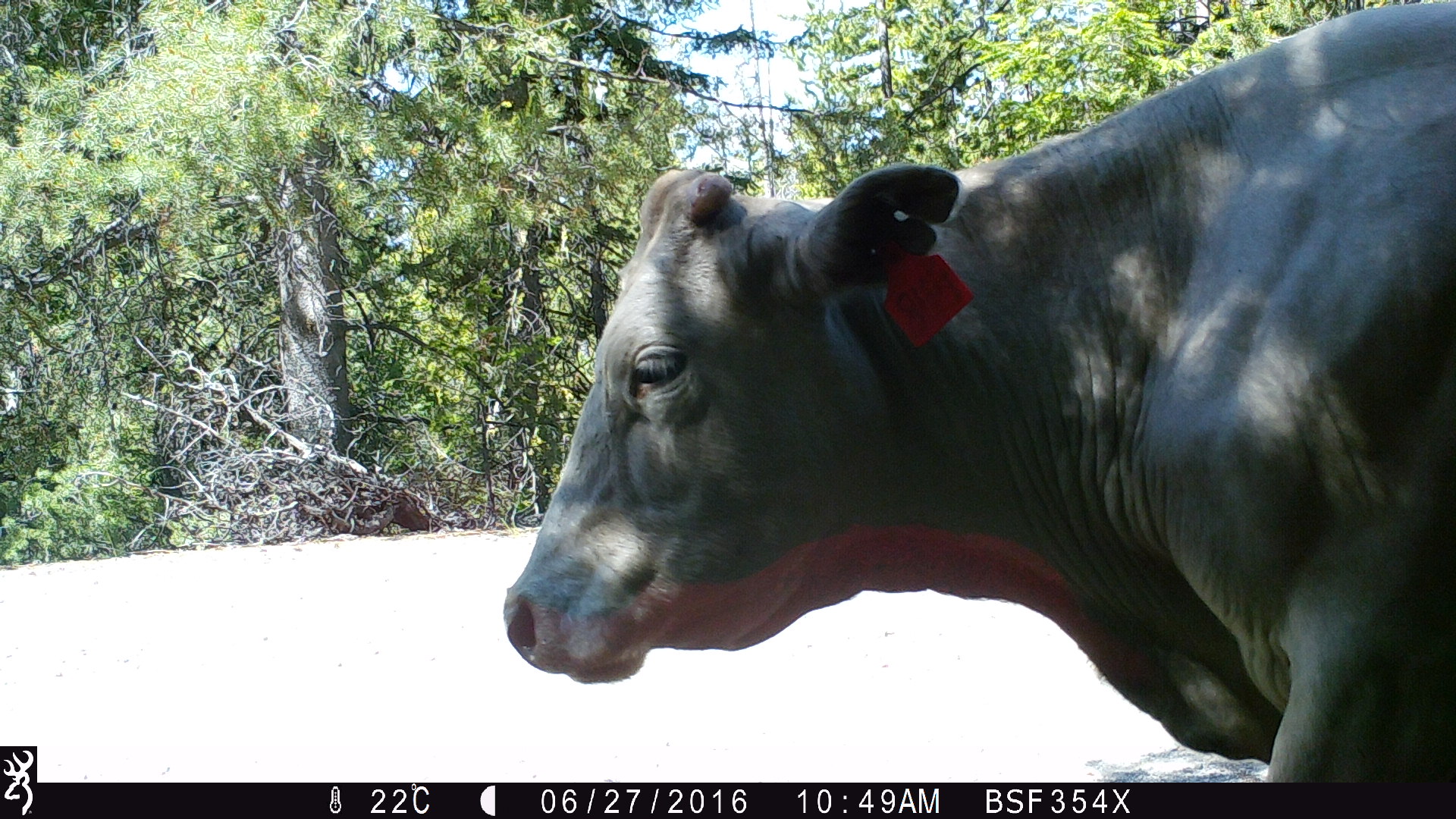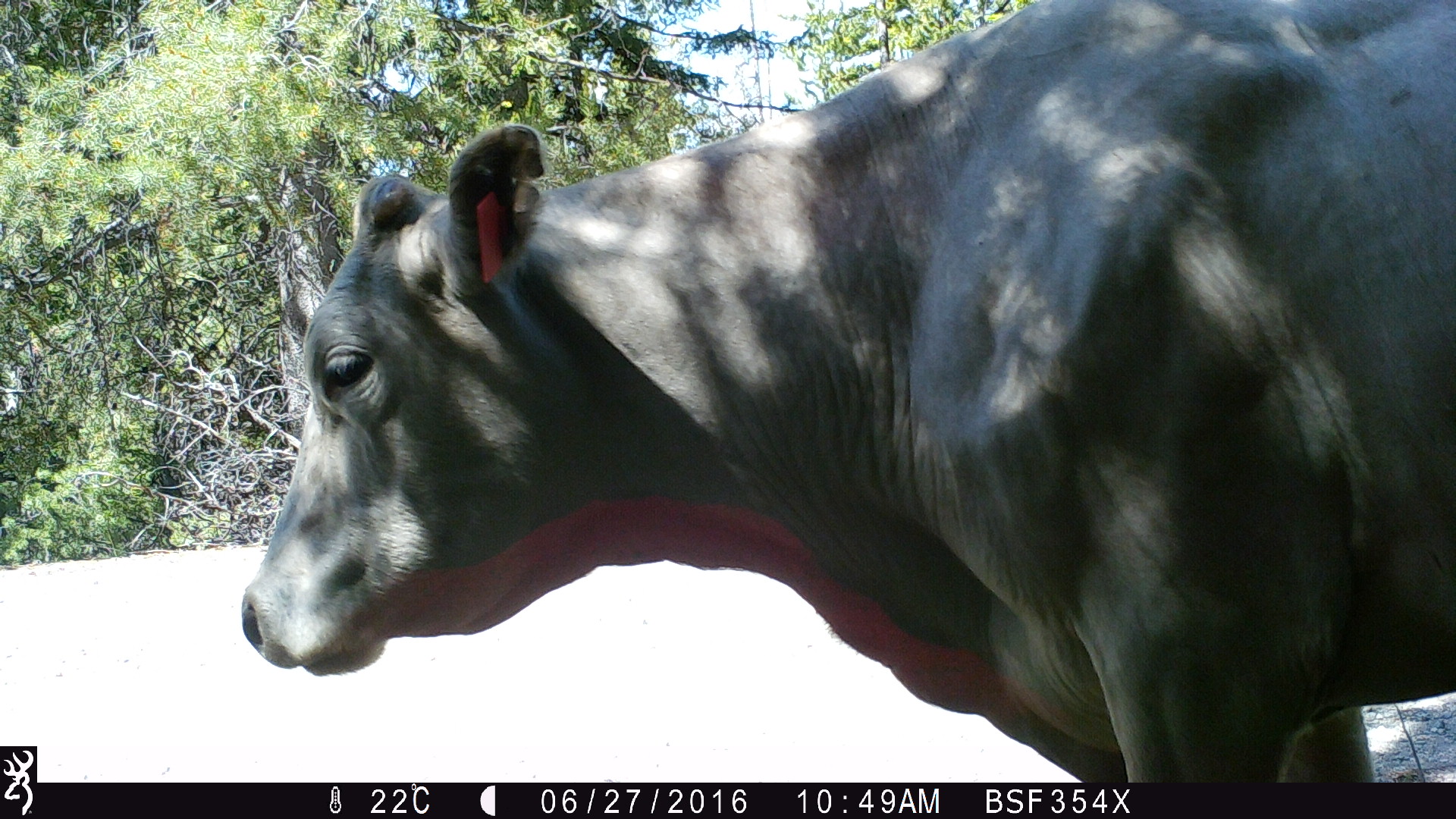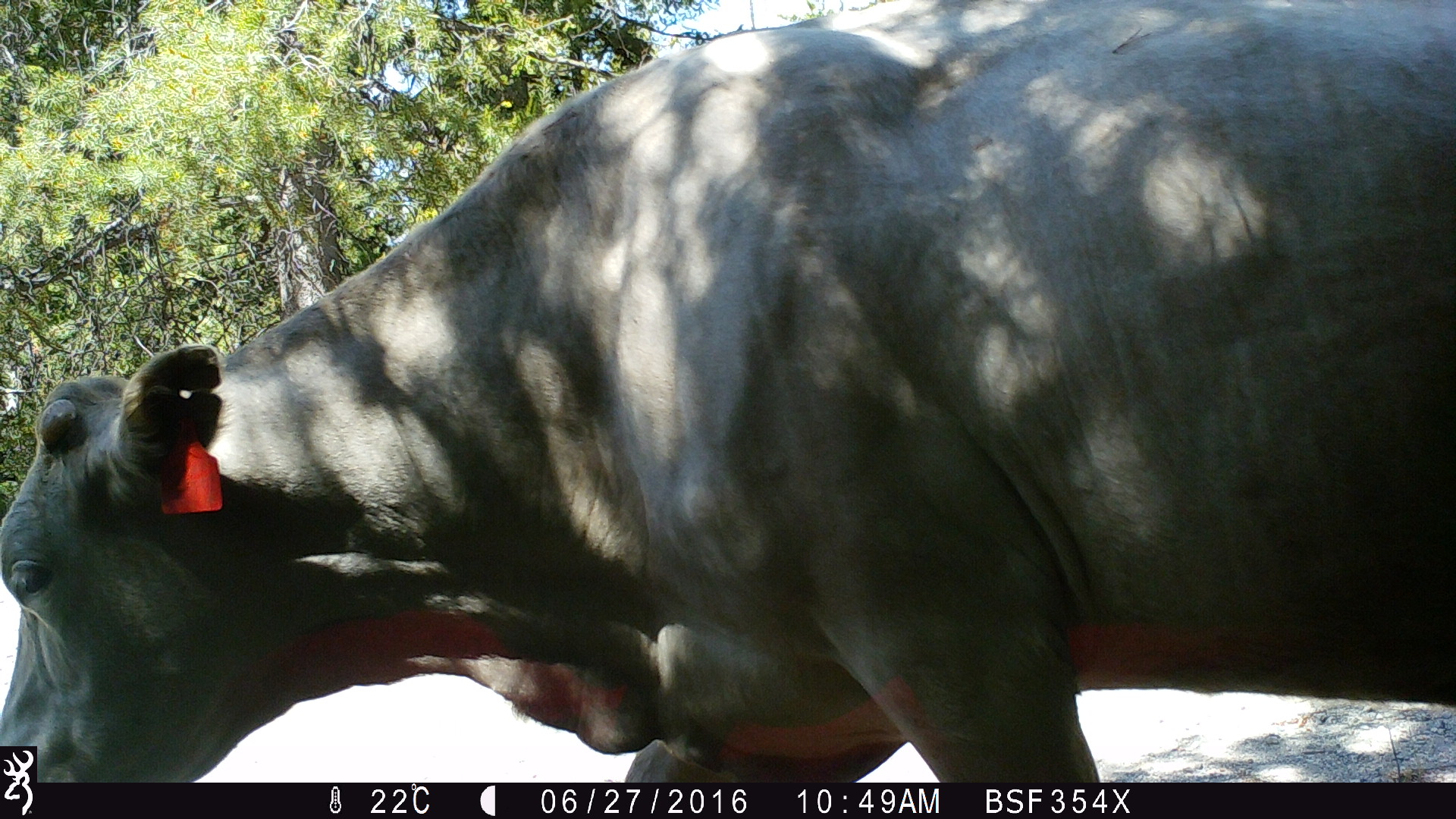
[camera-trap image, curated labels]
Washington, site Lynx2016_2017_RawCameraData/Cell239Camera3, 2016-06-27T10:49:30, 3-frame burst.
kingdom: Animalia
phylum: Chordata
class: Mammalia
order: Artiodactyla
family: Bovidae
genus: Bos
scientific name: Bos taurus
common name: domestic cattle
Domestic cattle (Bos taurus). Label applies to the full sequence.